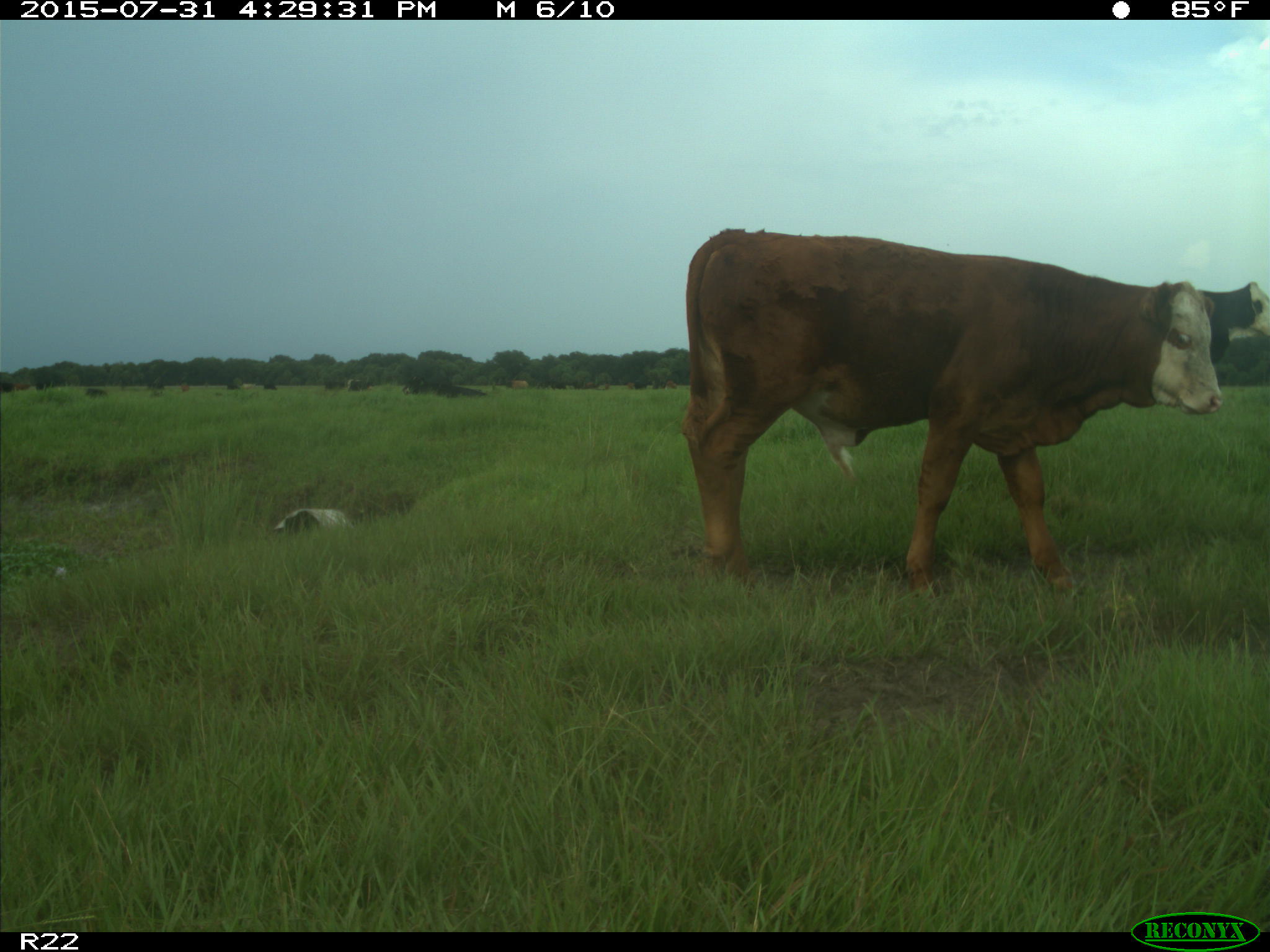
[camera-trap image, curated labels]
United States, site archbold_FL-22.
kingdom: Animalia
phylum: Chordata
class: Mammalia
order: Artiodactyla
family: Bovidae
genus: Bos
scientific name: Bos taurus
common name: domestic cow